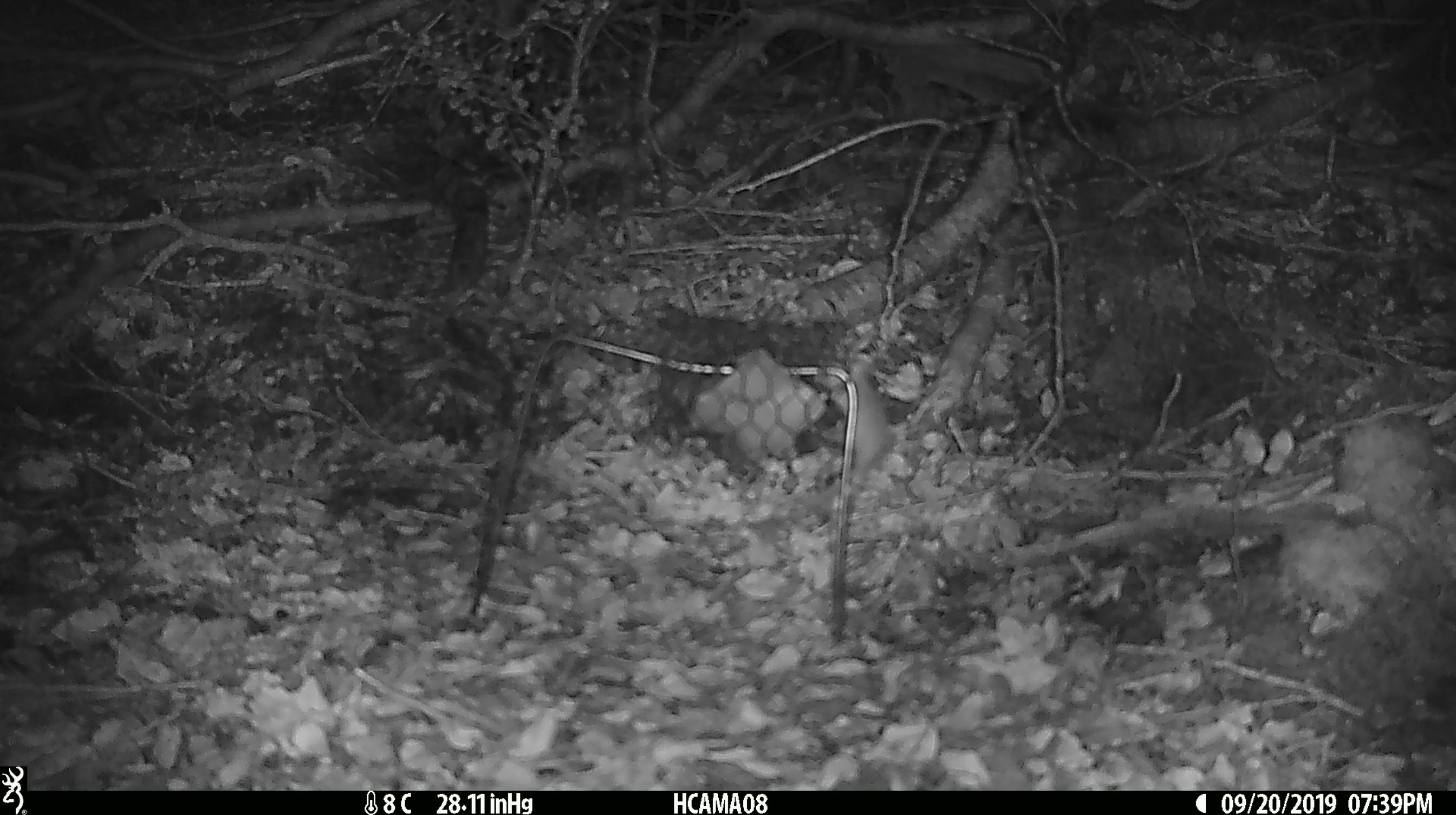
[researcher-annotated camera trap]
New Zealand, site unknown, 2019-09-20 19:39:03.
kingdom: Animalia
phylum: Chordata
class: Mammalia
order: Rodentia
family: Muridae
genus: Mus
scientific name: Mus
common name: mouse